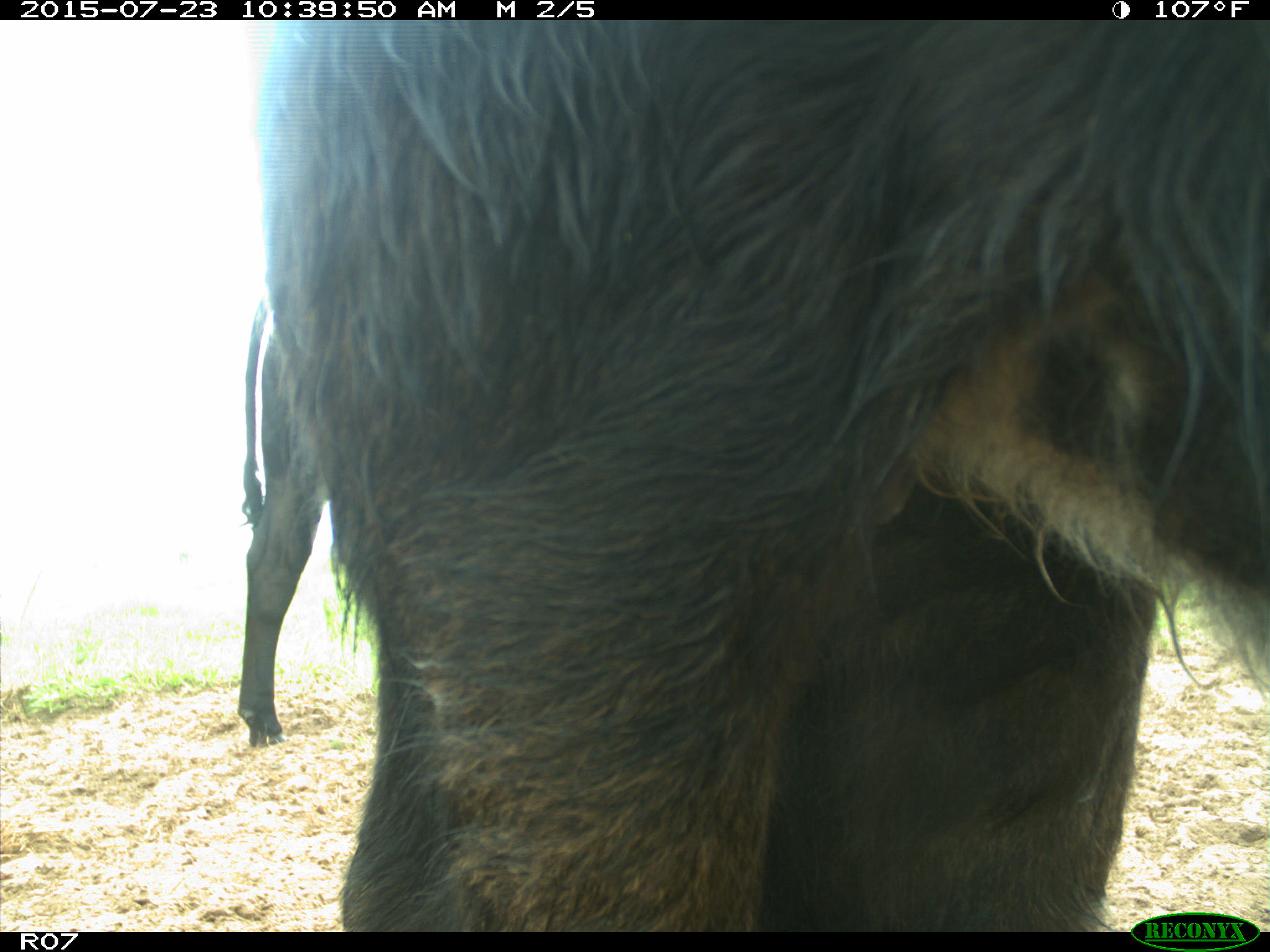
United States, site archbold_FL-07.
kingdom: Animalia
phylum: Chordata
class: Mammalia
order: Artiodactyla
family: Bovidae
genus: Bos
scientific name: Bos taurus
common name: domestic cow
Bos taurus (domestic cow).